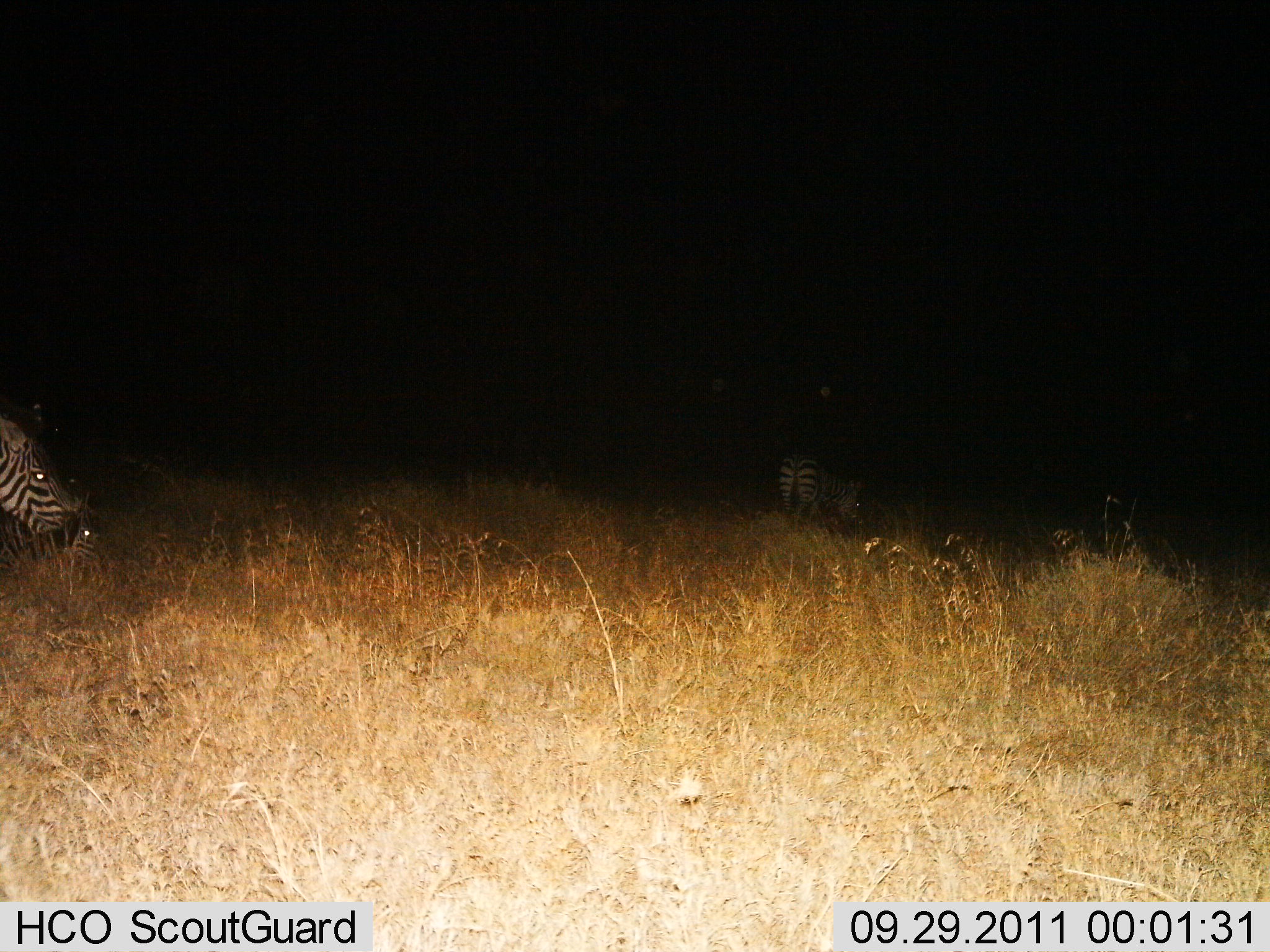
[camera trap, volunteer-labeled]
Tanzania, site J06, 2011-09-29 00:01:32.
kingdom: Animalia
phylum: Chordata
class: Mammalia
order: Perissodactyla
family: Equidae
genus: Equus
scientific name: Equus quagga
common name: plains zebra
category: zebra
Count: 2.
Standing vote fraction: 80%.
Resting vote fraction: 0%.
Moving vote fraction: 10%.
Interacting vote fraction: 0%.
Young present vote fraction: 0%.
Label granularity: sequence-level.